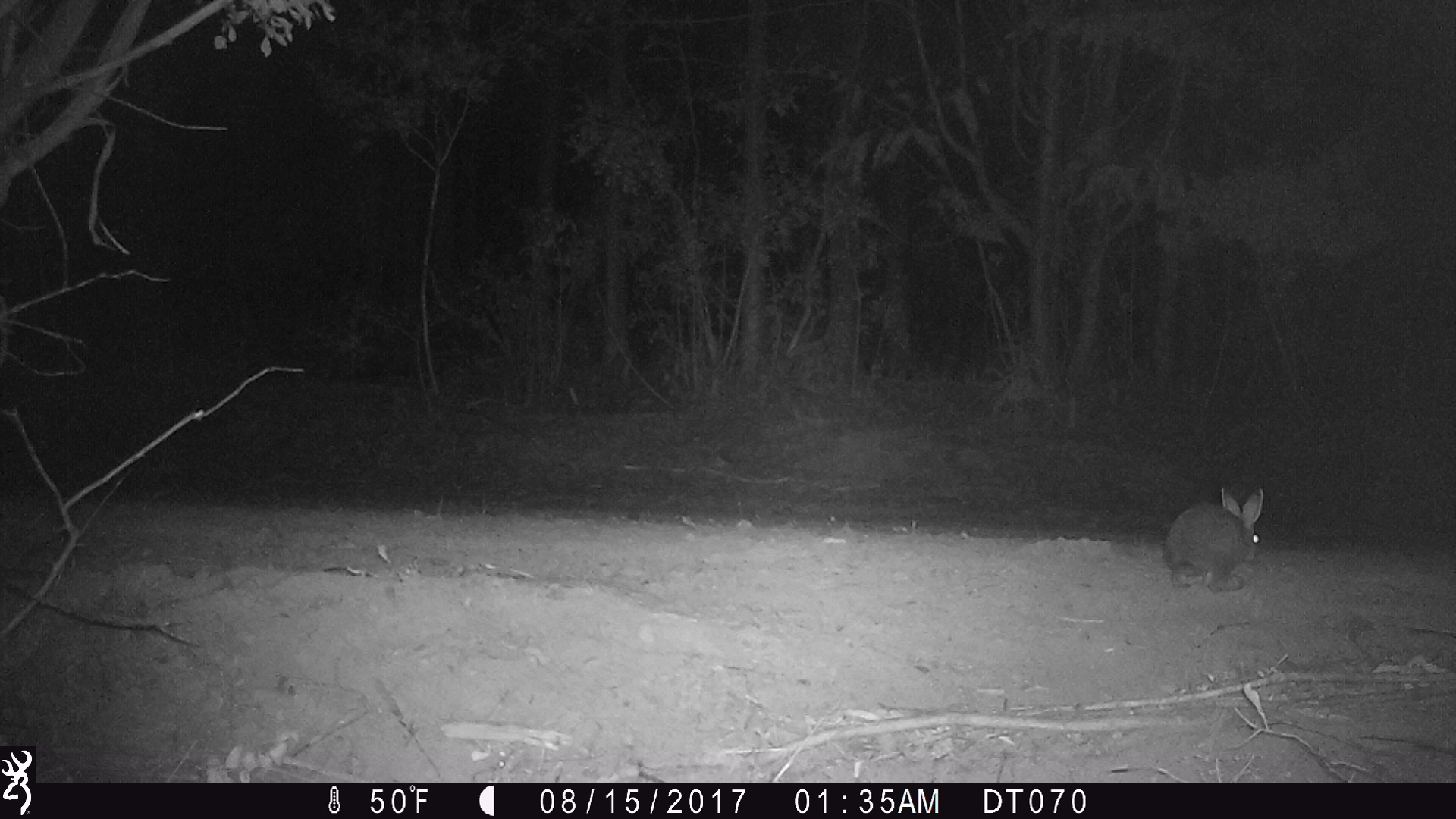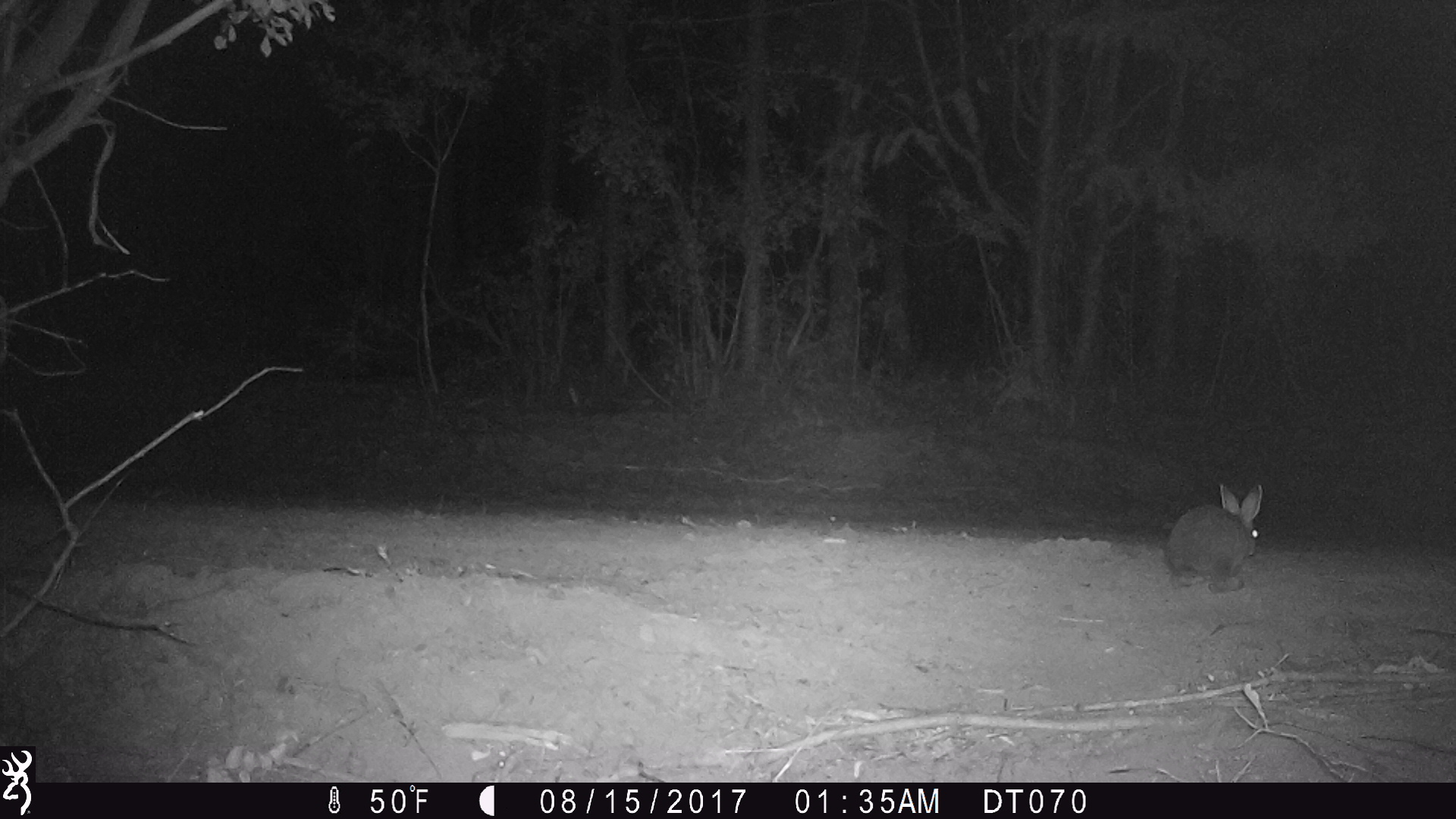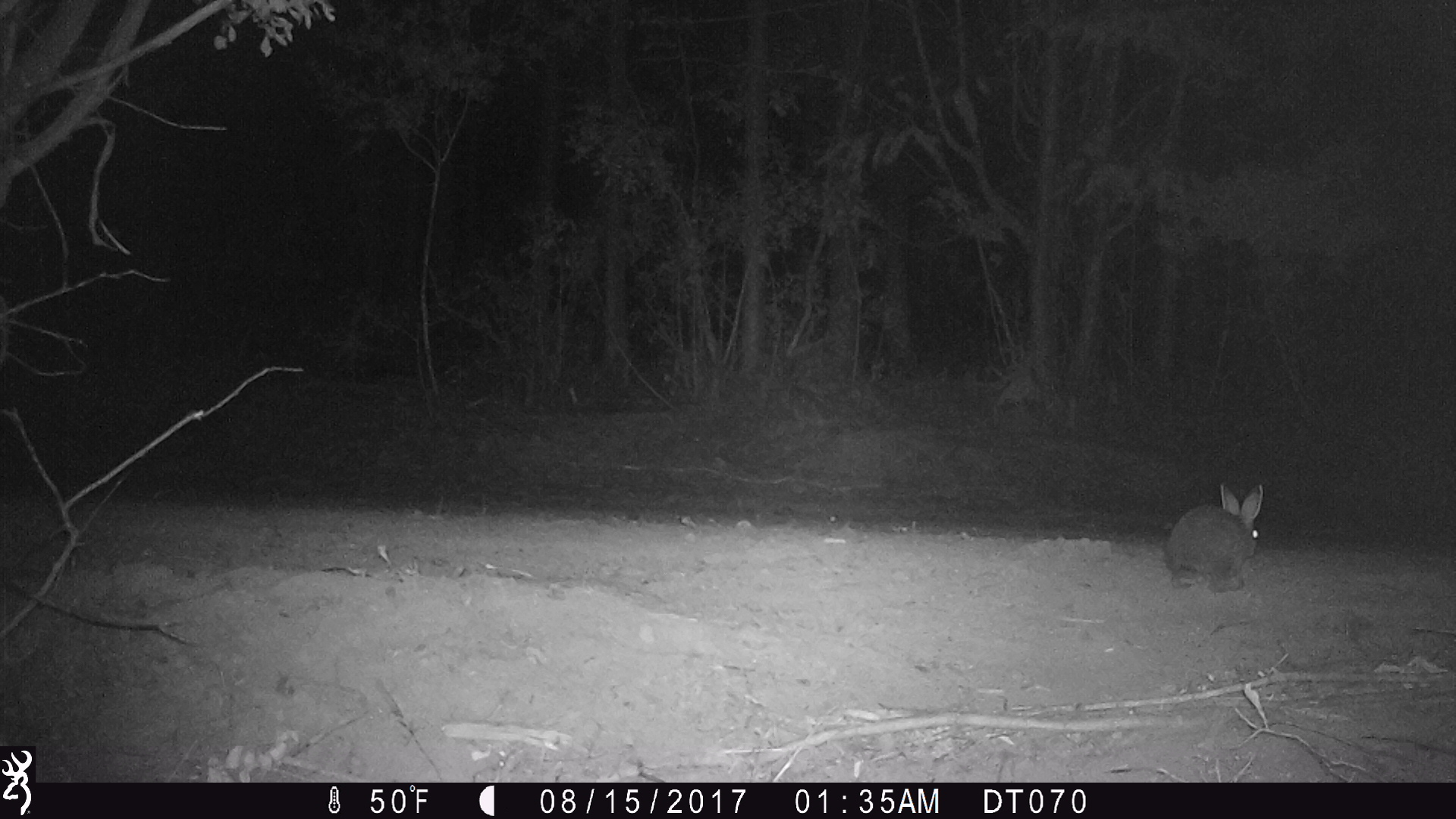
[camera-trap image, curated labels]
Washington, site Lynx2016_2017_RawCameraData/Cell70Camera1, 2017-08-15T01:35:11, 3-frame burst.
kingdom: Animalia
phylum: Chordata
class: Mammalia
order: Lagomorpha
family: Leporidae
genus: Lepus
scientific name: Lepus americanus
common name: snowshoe hare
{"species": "Lepus americanus (snowshoe hare)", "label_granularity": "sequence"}